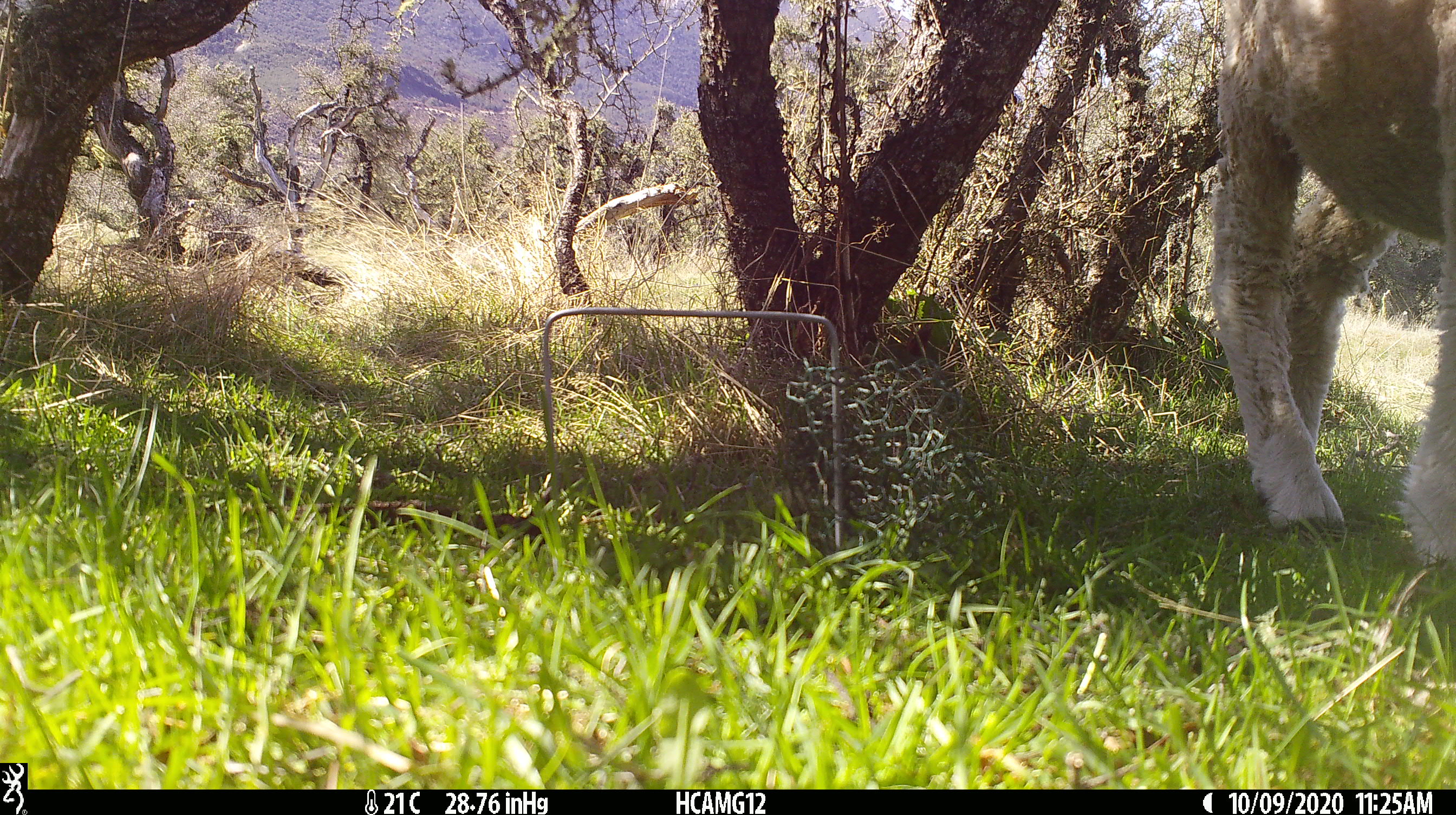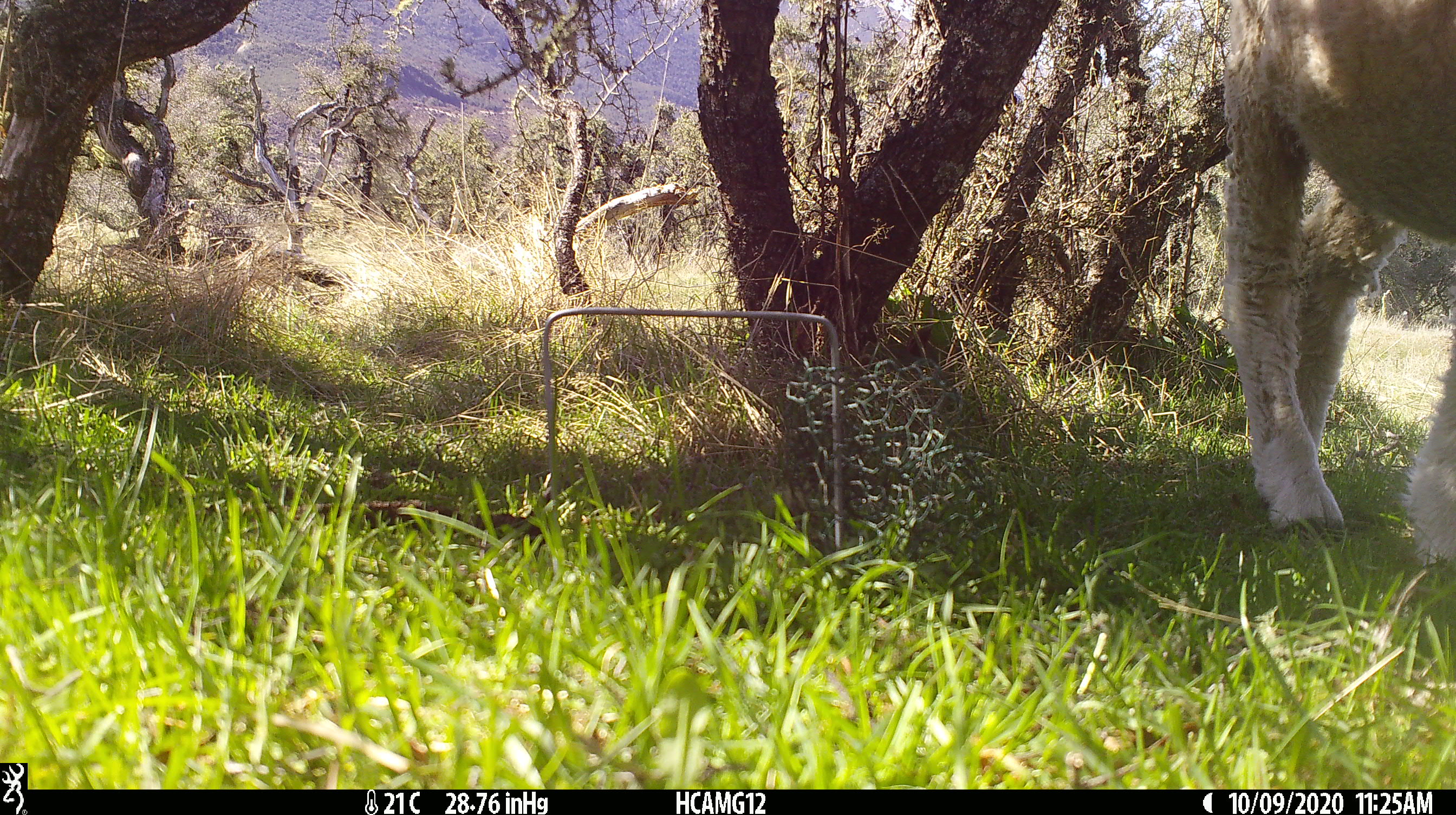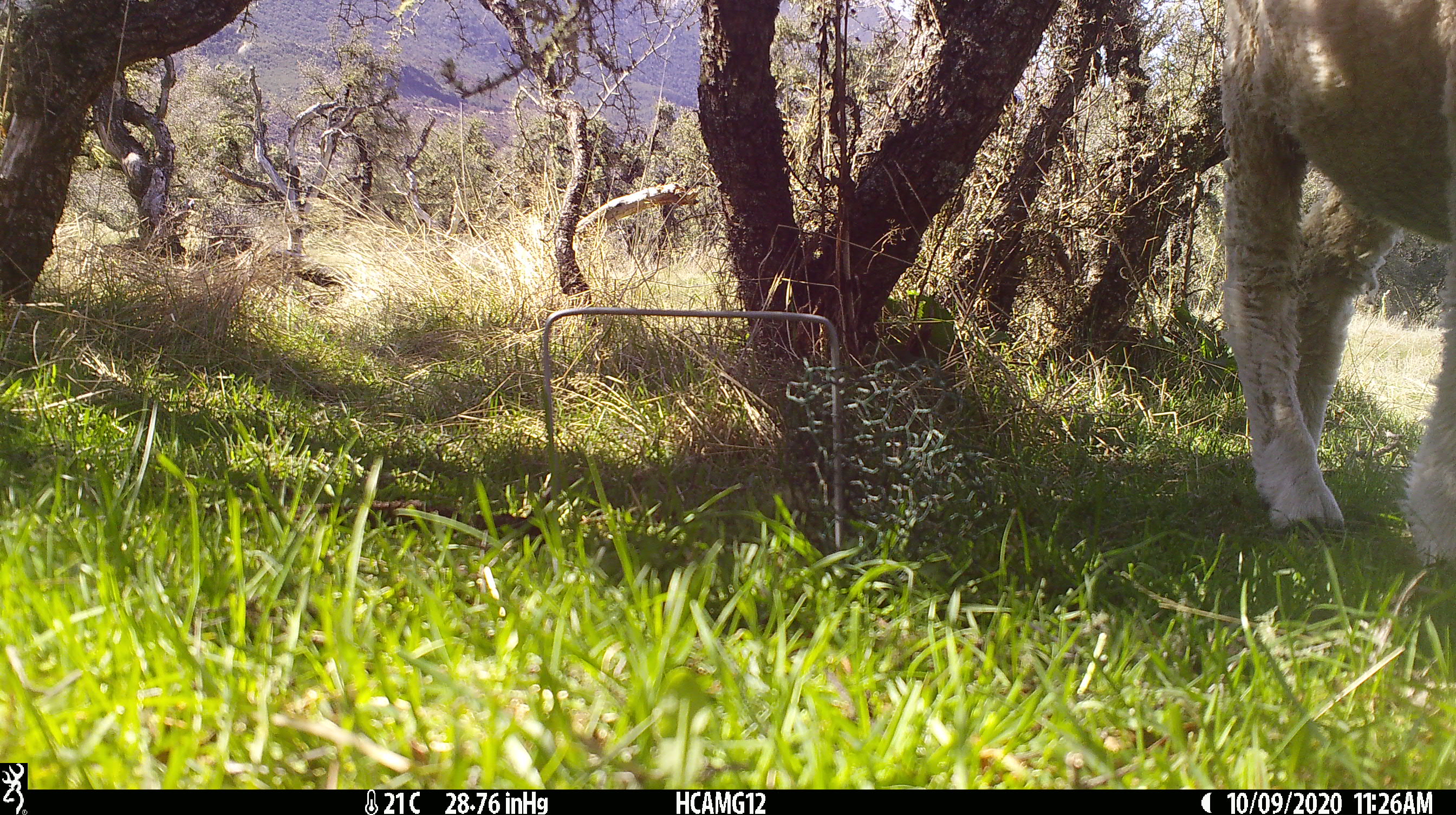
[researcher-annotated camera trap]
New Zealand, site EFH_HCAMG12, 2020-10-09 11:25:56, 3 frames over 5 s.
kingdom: Animalia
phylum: Chordata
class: Mammalia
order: Artiodactyla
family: Bovidae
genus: Ovis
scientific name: Ovis aries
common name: domestic sheep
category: sheep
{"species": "sheep (domestic sheep) (Ovis aries)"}